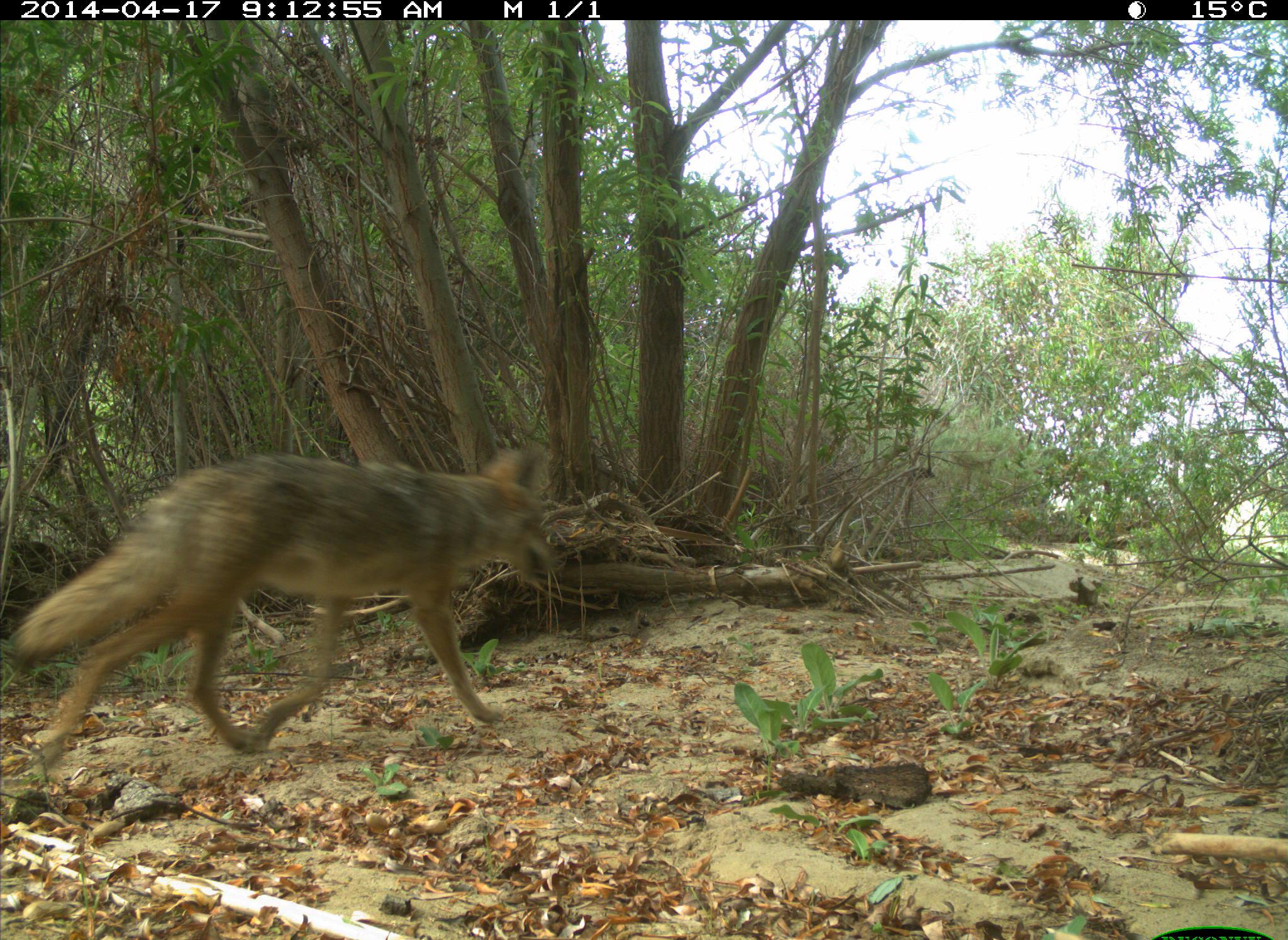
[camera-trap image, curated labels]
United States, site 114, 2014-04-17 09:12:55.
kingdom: Animalia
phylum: Chordata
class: Mammalia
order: Carnivora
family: Canidae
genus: Canis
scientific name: Canis latrans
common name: coyote